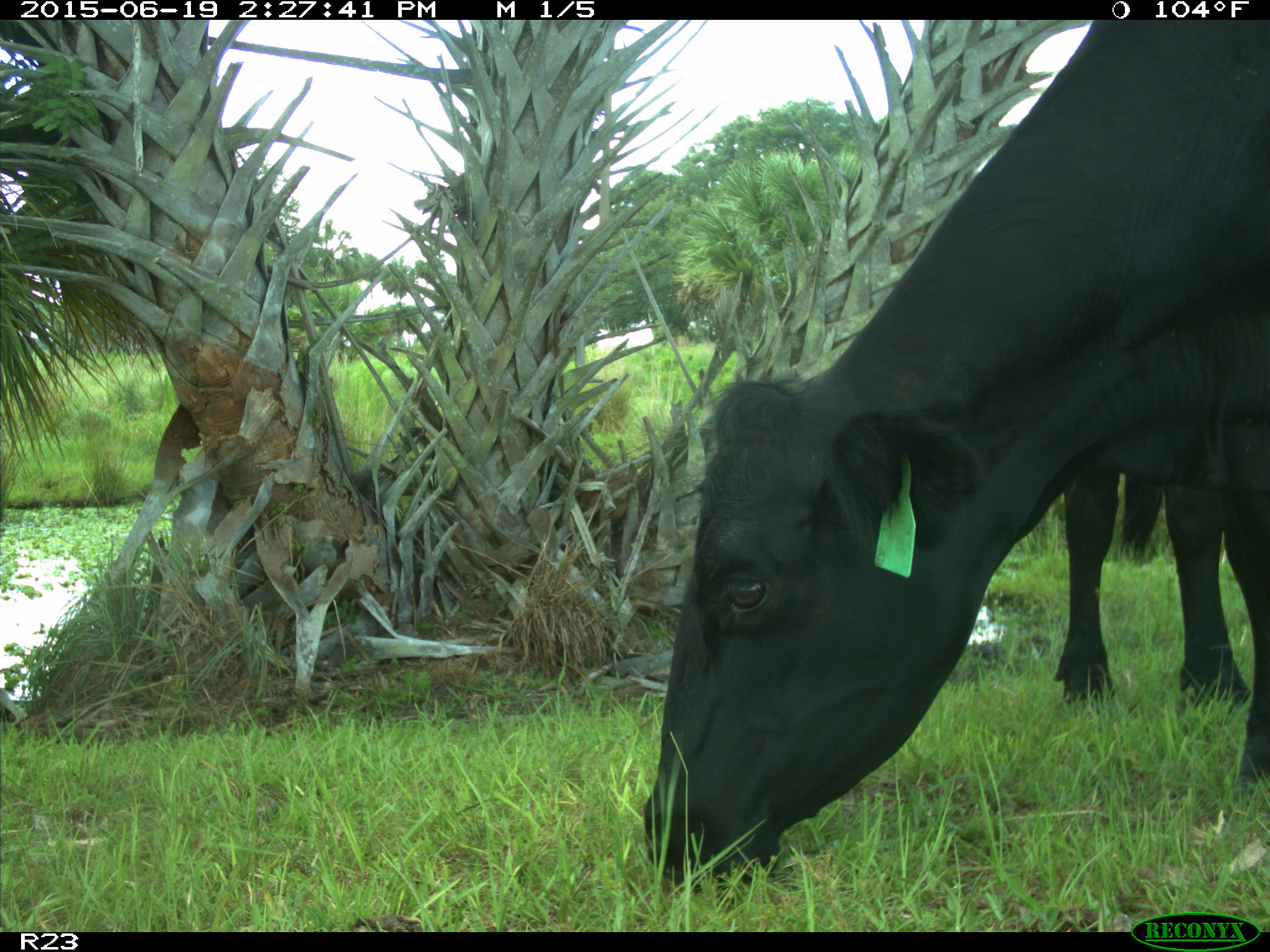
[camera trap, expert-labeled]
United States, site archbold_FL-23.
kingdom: Animalia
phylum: Chordata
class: Mammalia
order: Artiodactyla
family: Bovidae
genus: Bos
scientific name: Bos taurus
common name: domestic cow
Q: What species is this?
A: Bos taurus (domestic cow).